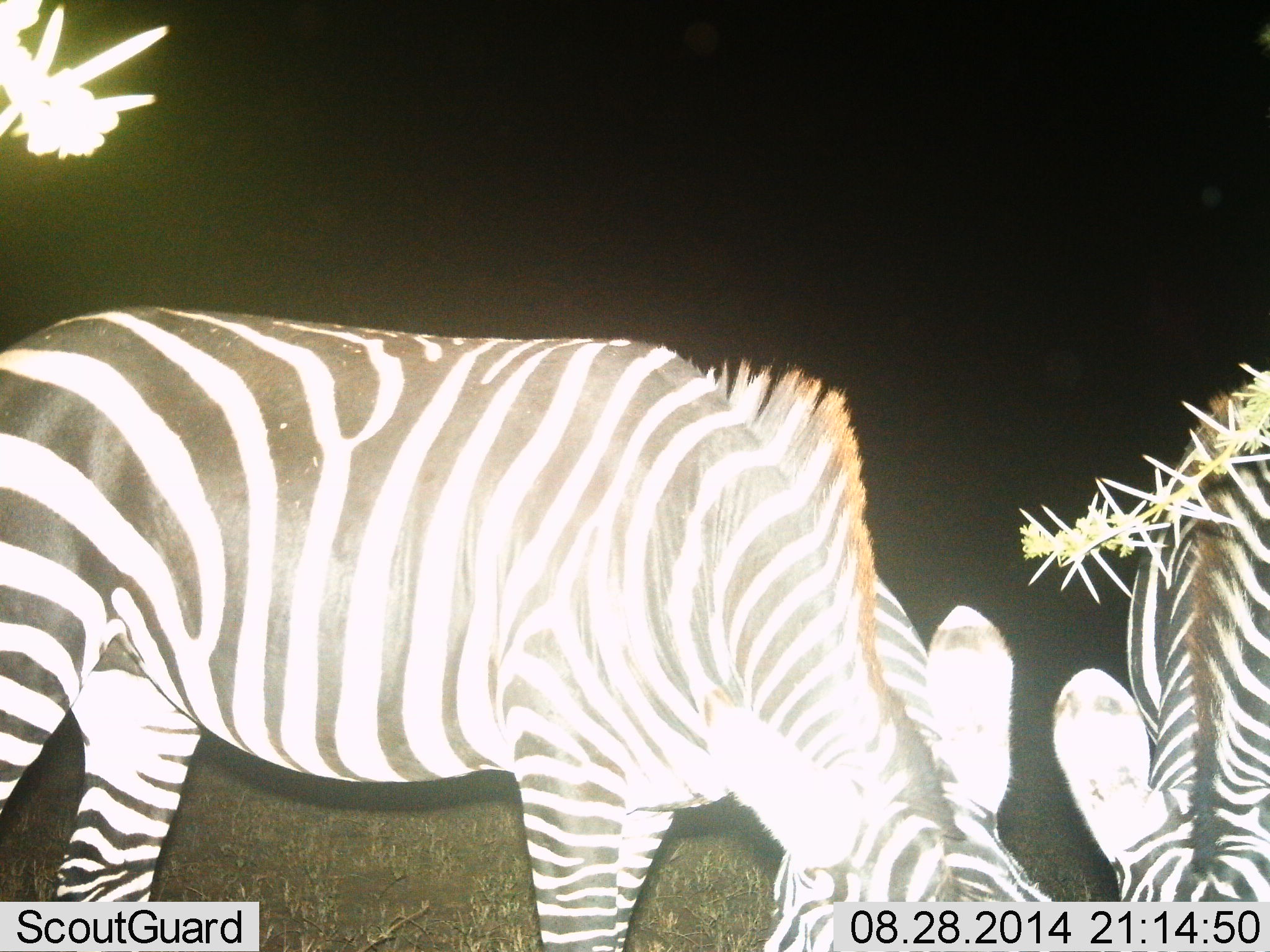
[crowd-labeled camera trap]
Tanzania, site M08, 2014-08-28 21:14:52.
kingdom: Animalia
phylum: Chordata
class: Mammalia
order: Perissodactyla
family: Equidae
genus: Equus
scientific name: Equus quagga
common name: plains zebra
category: zebra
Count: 2.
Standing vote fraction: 10%.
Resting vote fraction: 0%.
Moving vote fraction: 0%.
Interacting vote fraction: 0%.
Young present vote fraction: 0%.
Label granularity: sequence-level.